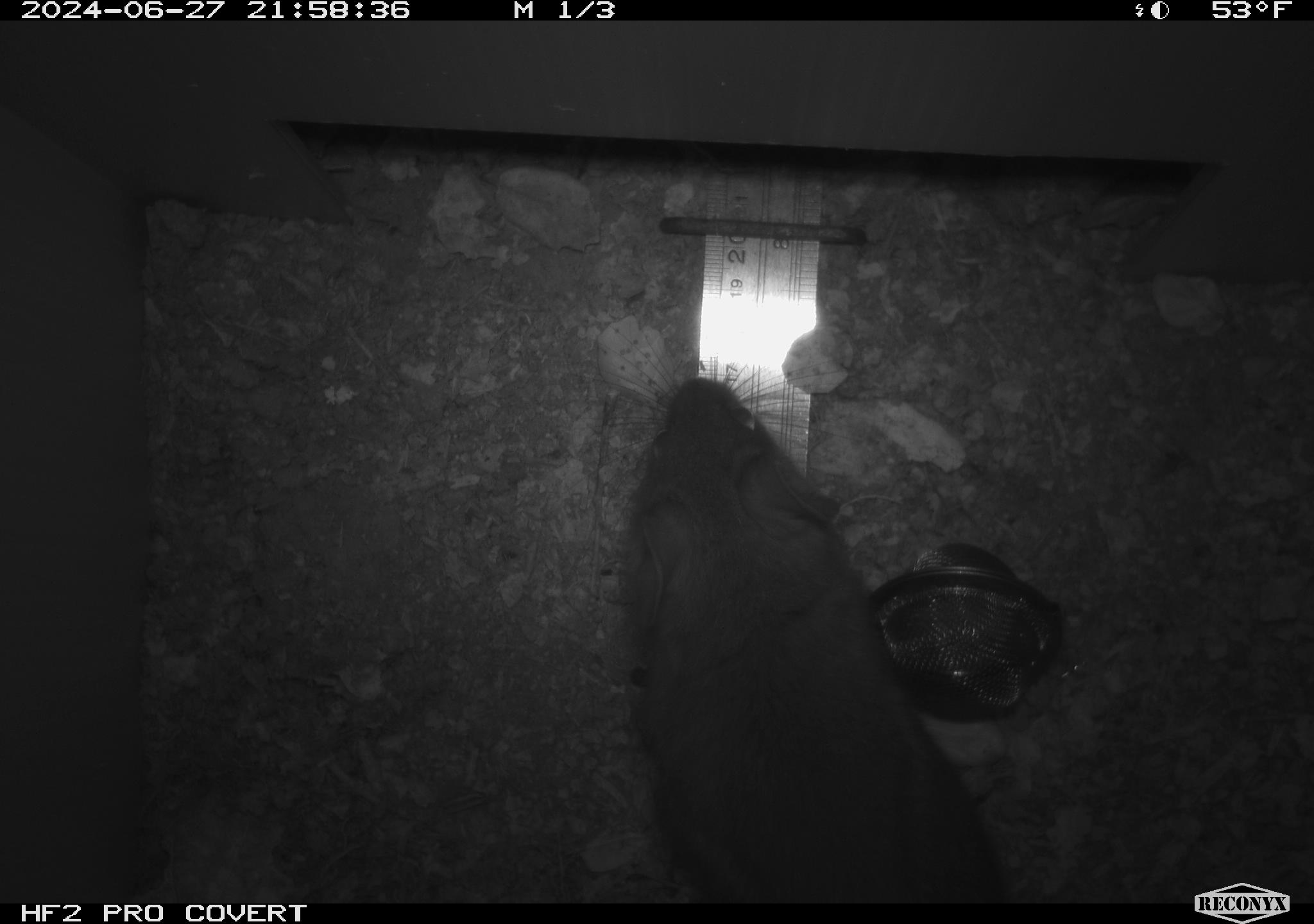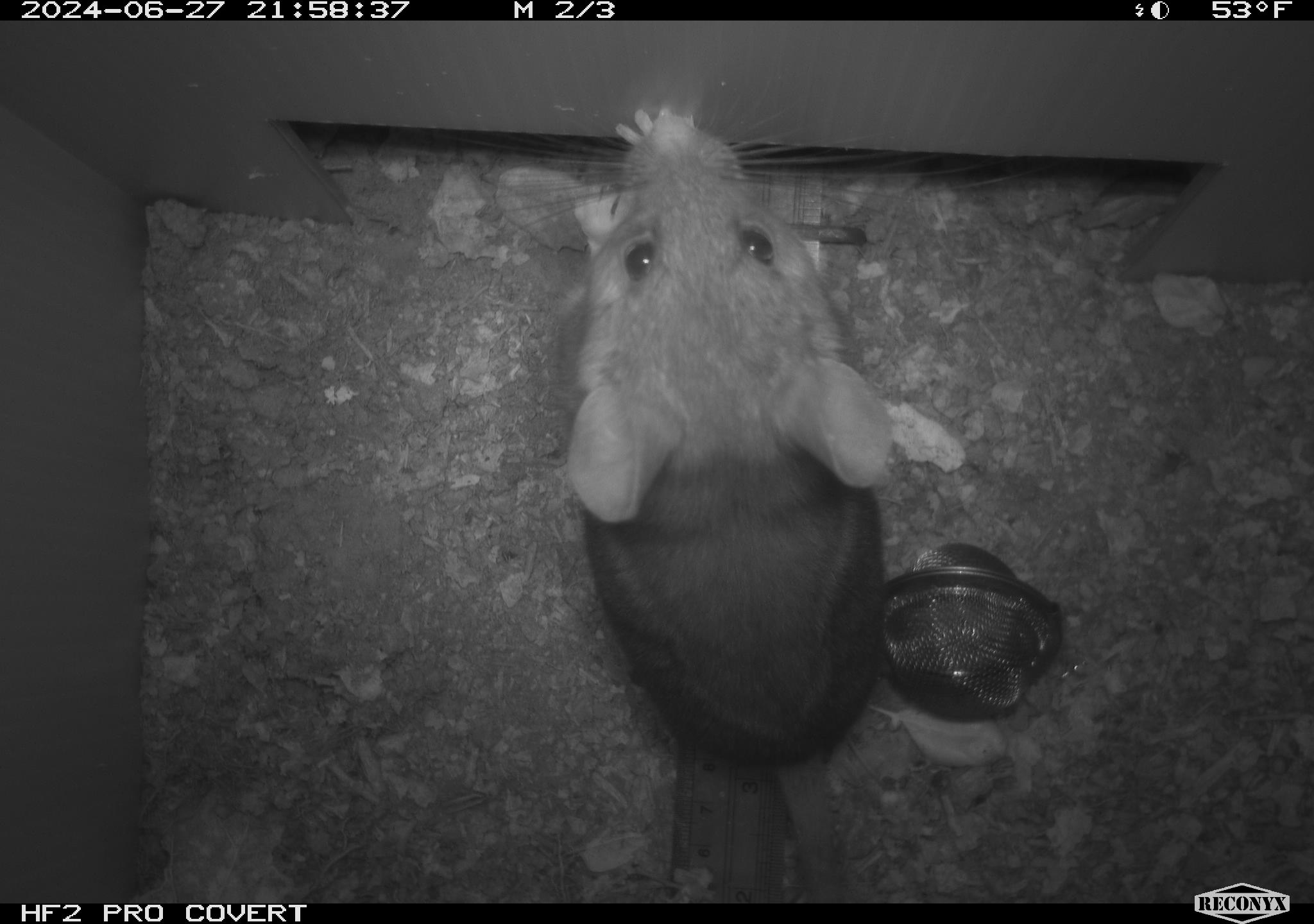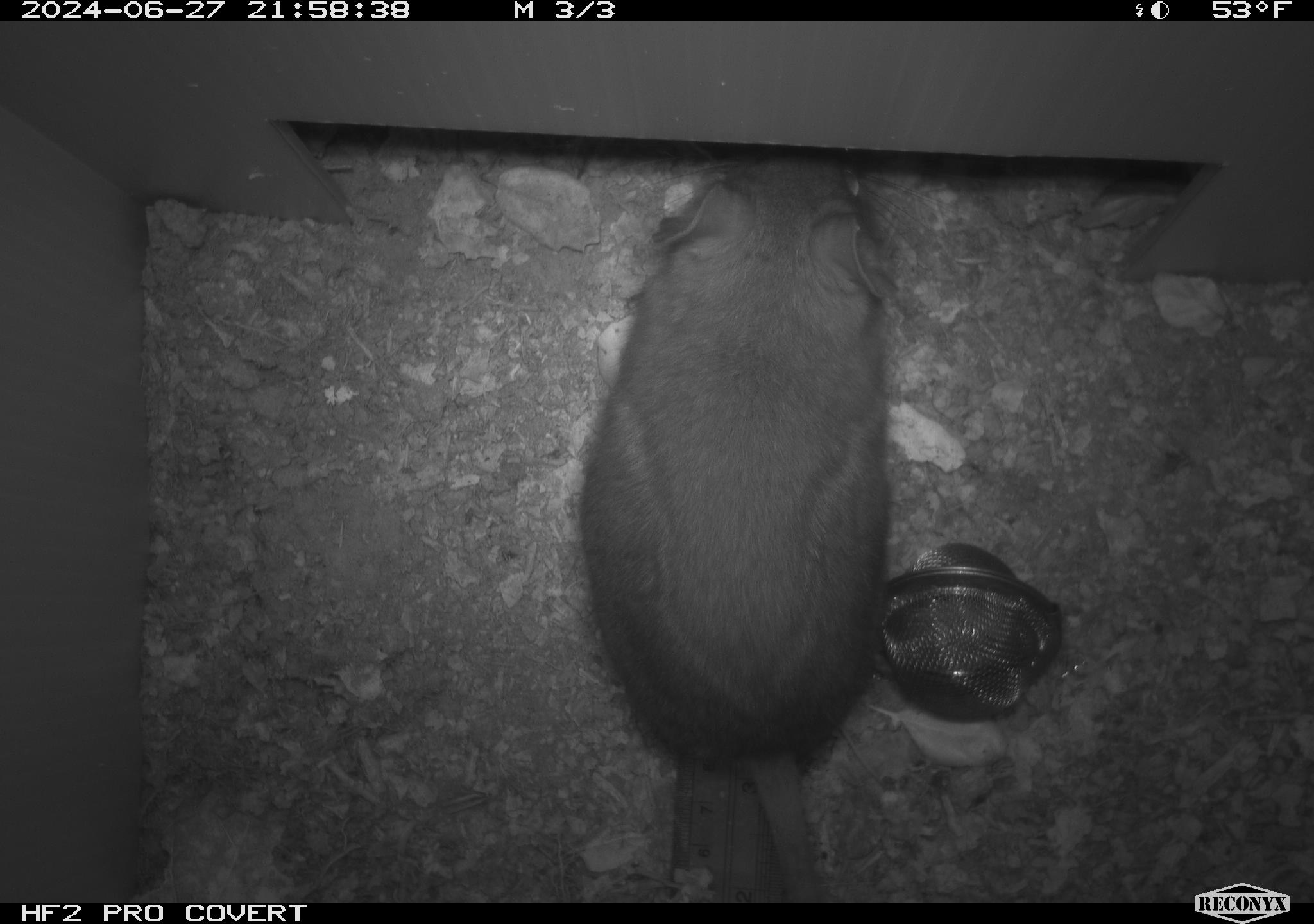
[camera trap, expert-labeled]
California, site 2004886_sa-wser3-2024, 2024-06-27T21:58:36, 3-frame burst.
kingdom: Animalia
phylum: Chordata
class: Mammalia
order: Rodentia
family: Cricetidae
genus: Neotoma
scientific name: Neotoma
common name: pack rat or woodrat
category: neotoma species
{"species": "neotoma species (pack rat or woodrat) (Neotoma)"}